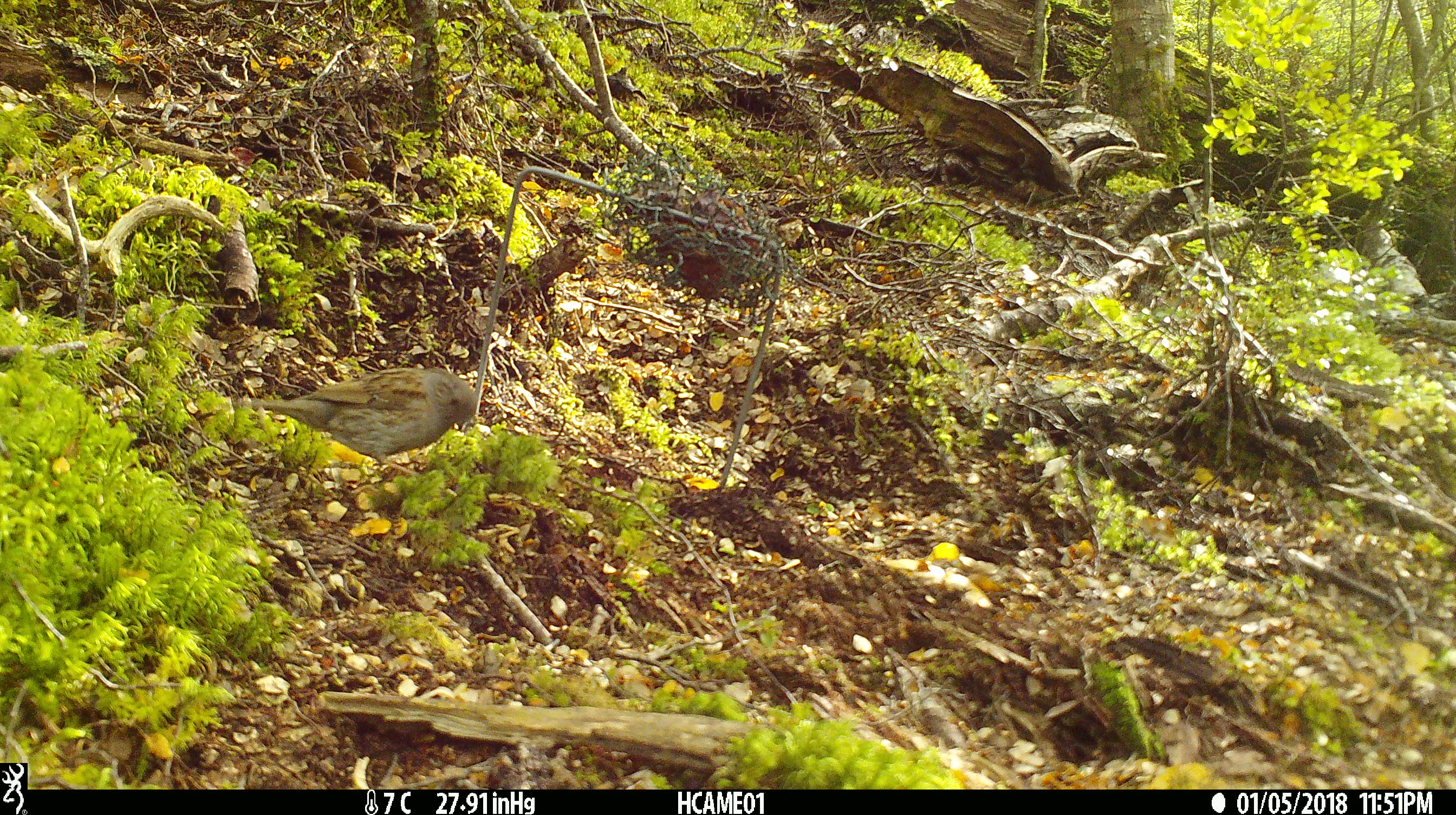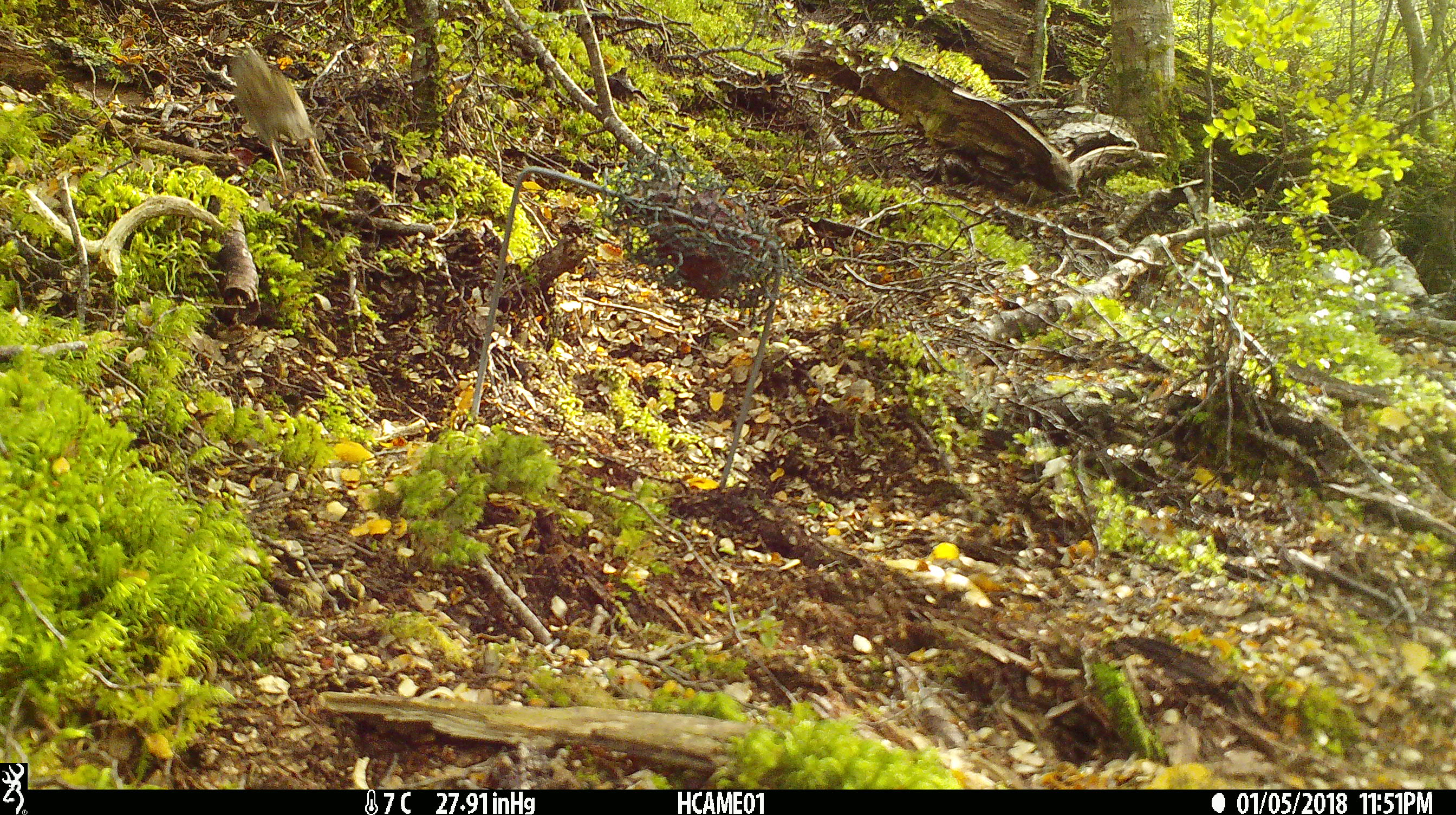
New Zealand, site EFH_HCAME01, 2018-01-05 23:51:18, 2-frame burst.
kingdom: Animalia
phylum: Chordata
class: Aves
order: Passeriformes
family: Prunellidae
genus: Prunella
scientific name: Prunella modularis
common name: dunnock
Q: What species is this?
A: Dunnock (Prunella modularis).